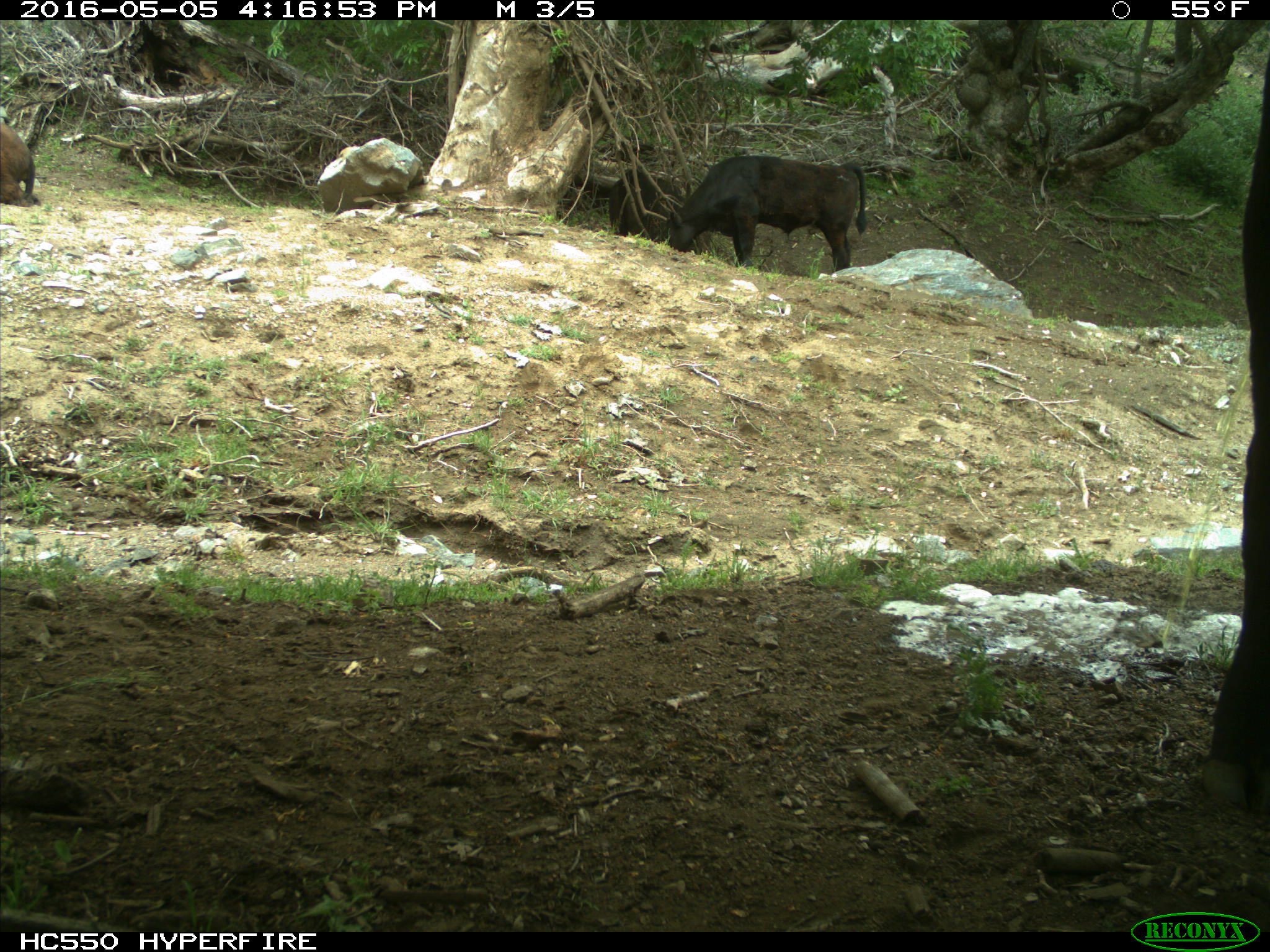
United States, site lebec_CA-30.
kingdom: Animalia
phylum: Chordata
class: Mammalia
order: Artiodactyla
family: Bovidae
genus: Bos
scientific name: Bos taurus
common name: domestic cow